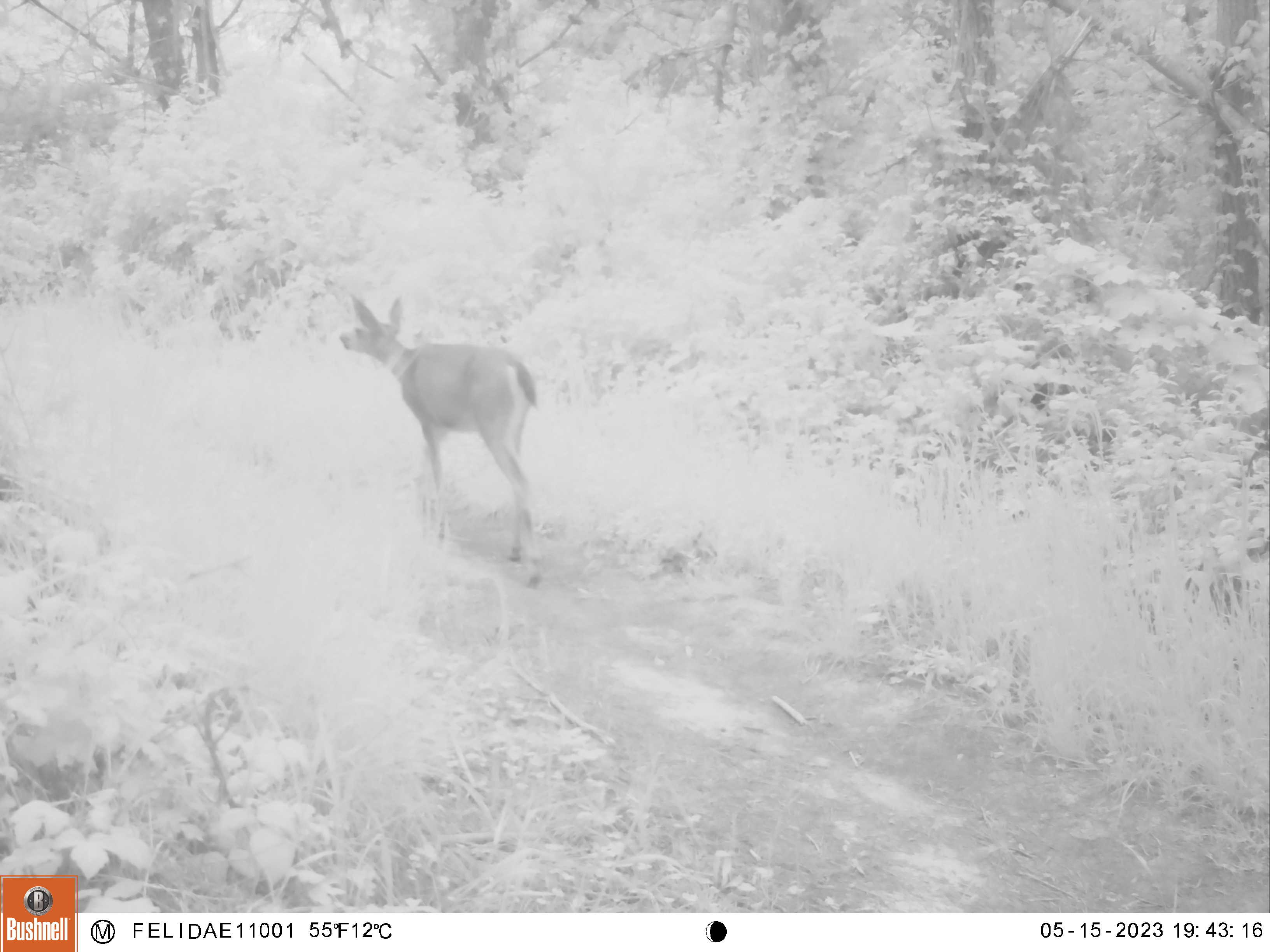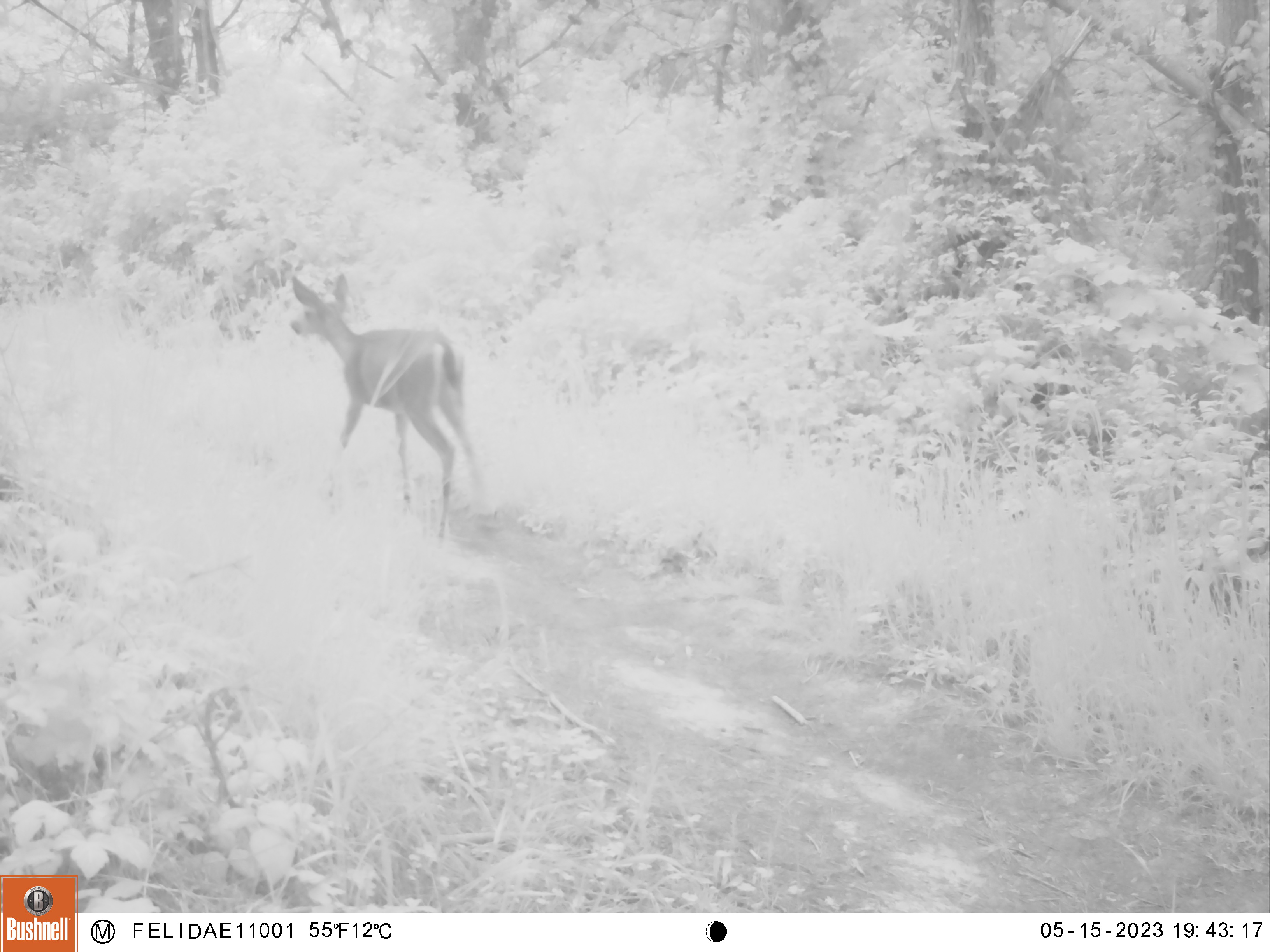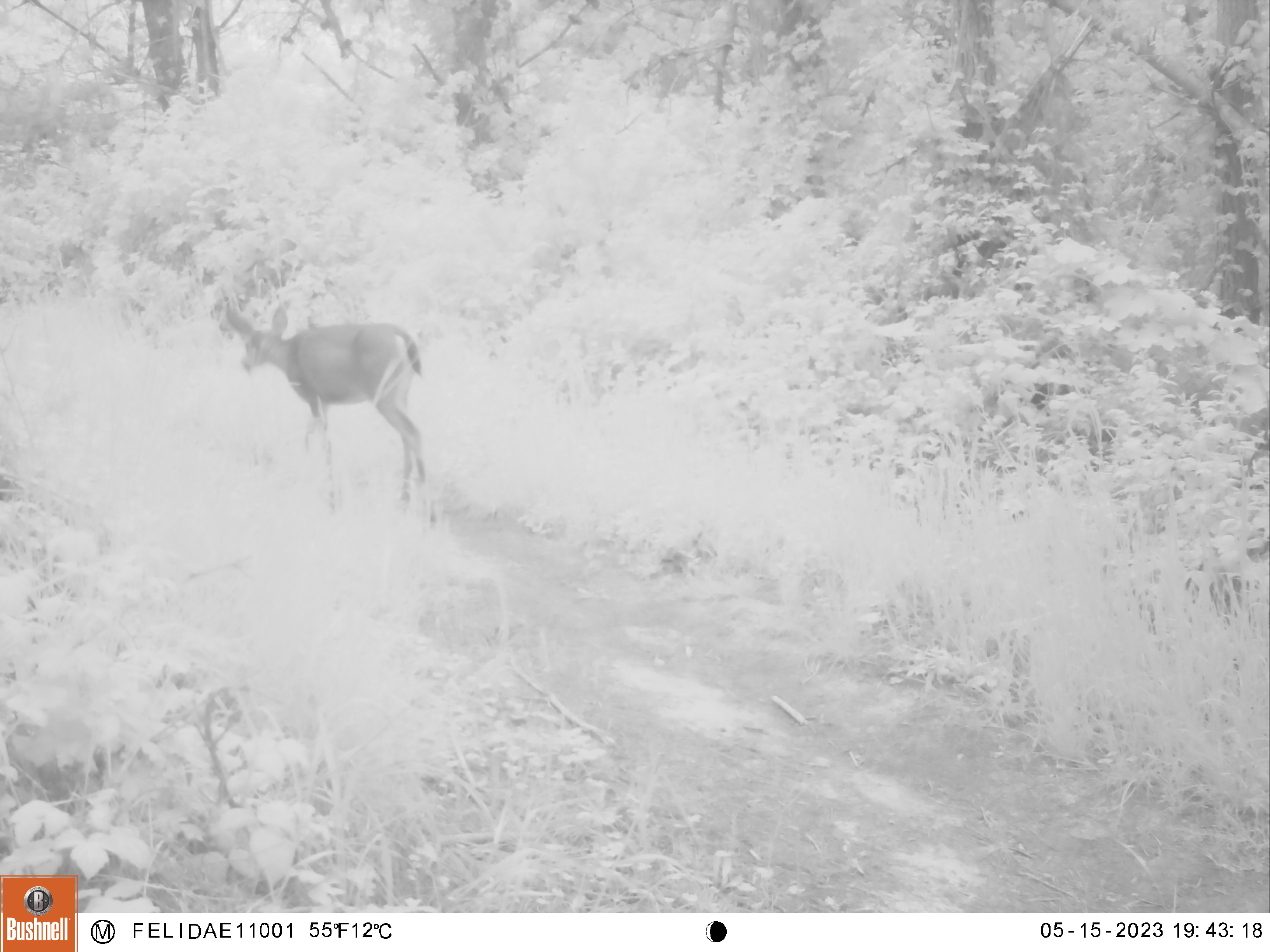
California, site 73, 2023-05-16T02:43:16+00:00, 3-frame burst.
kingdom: Animalia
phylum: Chordata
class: Mammalia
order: Artiodactyla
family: Cervidae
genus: Odocoileus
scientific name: Odocoileus hemionus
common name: mule deer